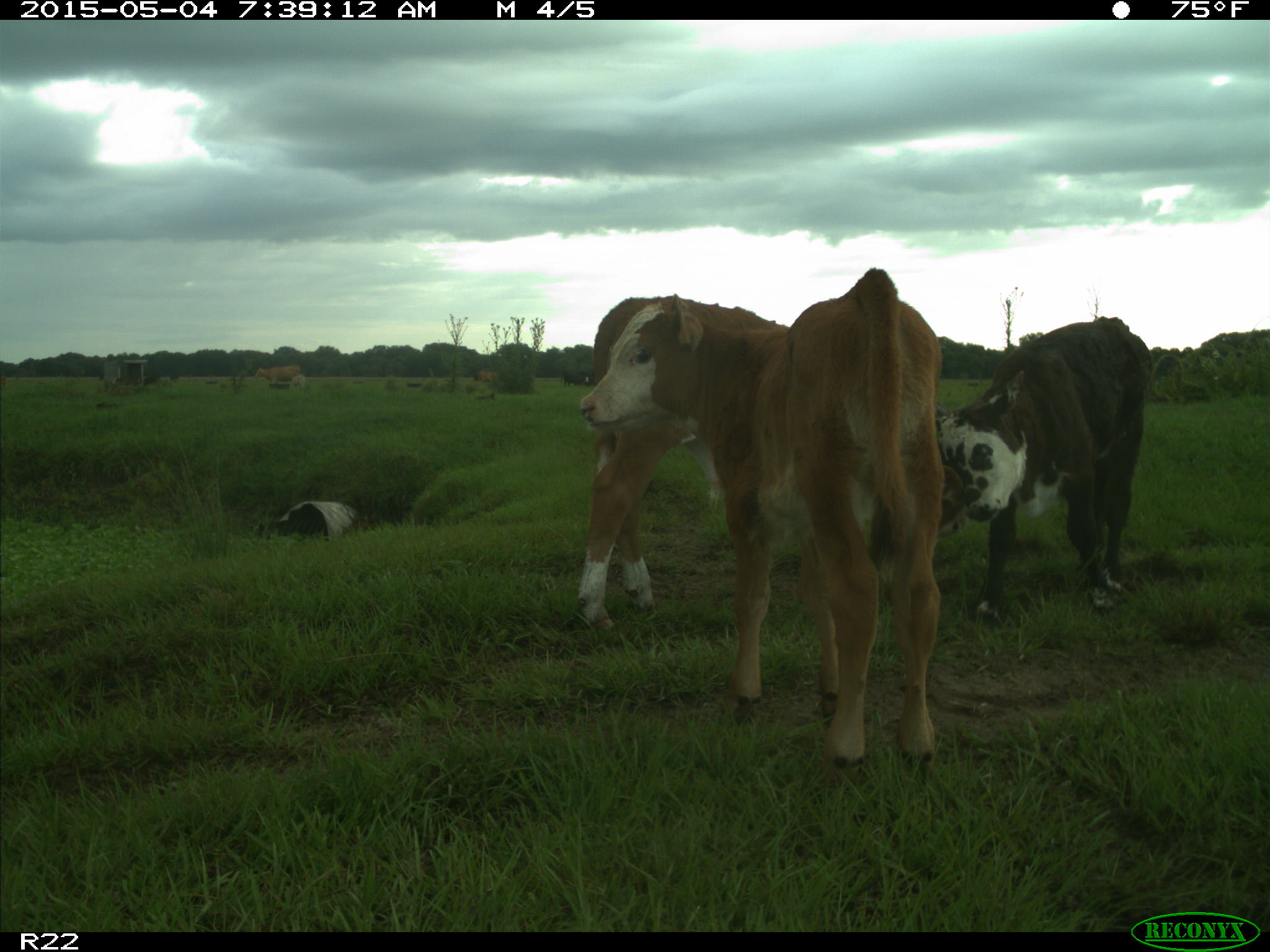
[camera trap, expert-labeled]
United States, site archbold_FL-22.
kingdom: Animalia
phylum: Chordata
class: Mammalia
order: Artiodactyla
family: Bovidae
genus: Bos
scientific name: Bos taurus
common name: domestic cow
Bos taurus (domestic cow).